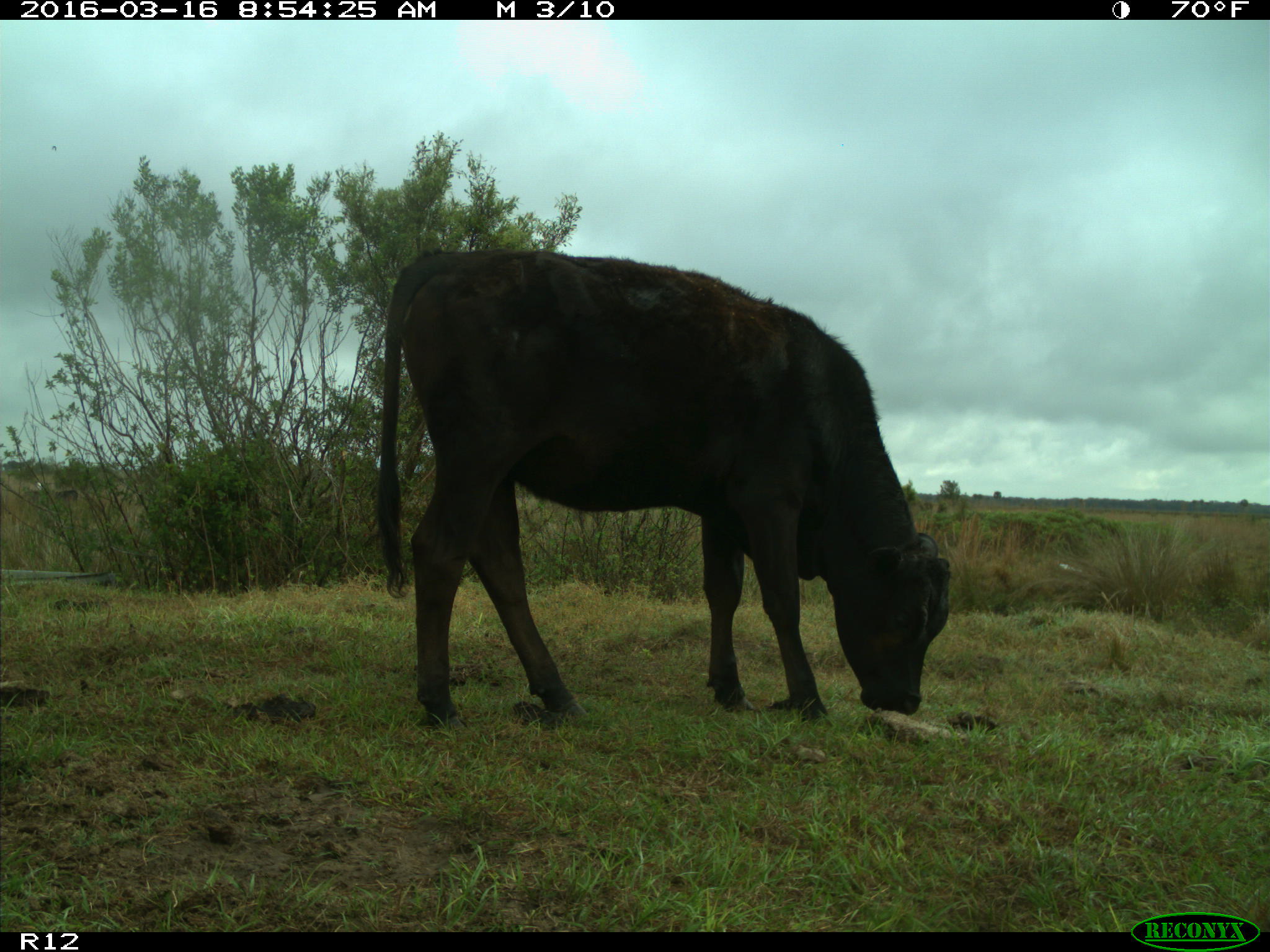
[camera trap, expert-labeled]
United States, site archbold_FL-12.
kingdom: Animalia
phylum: Chordata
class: Mammalia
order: Artiodactyla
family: Bovidae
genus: Bos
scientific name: Bos taurus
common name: domestic cow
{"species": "Bos taurus (domestic cow)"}